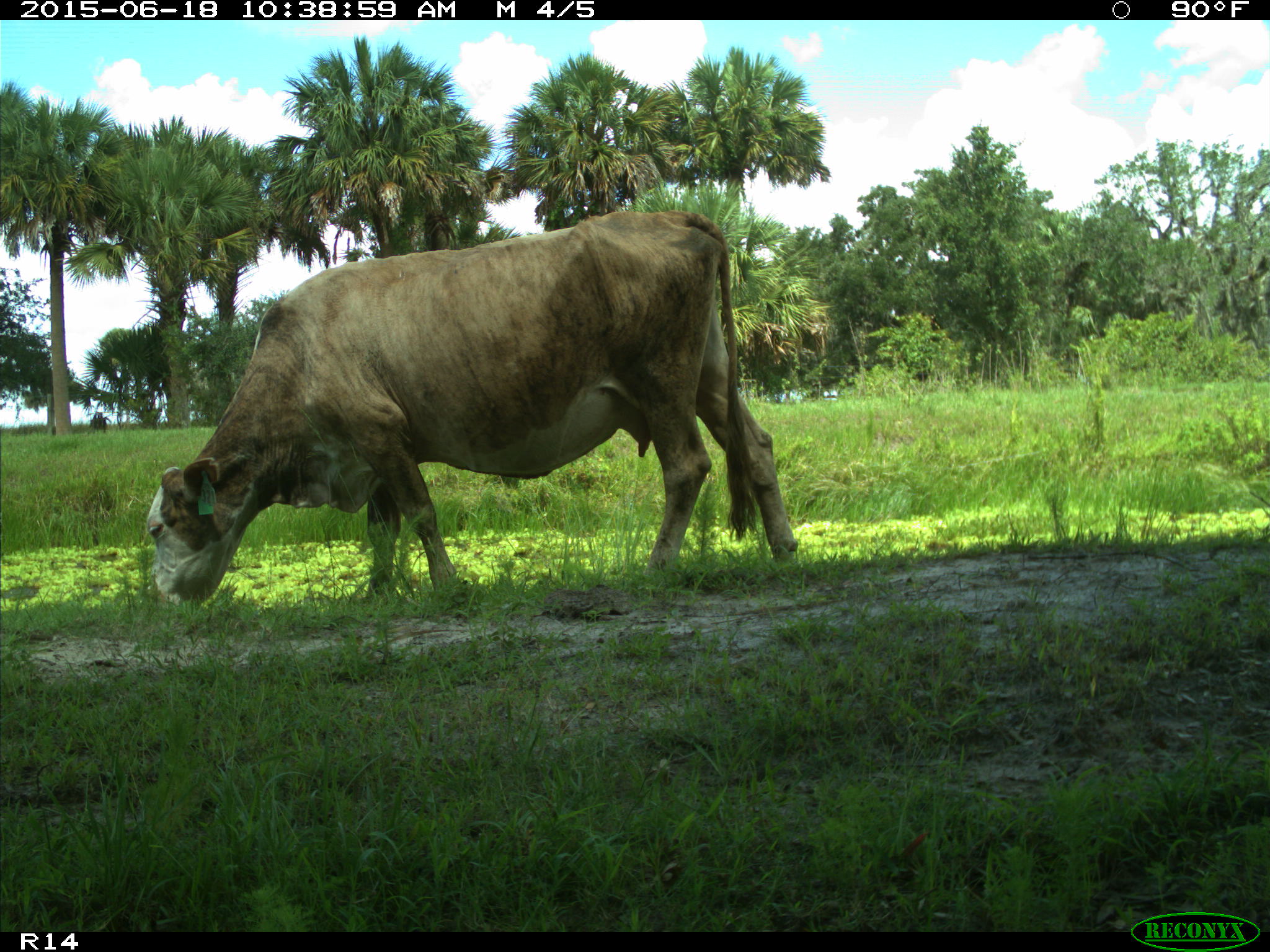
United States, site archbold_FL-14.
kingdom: Animalia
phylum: Chordata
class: Mammalia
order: Artiodactyla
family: Bovidae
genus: Bos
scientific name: Bos taurus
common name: domestic cow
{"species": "Bos taurus (domestic cow)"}